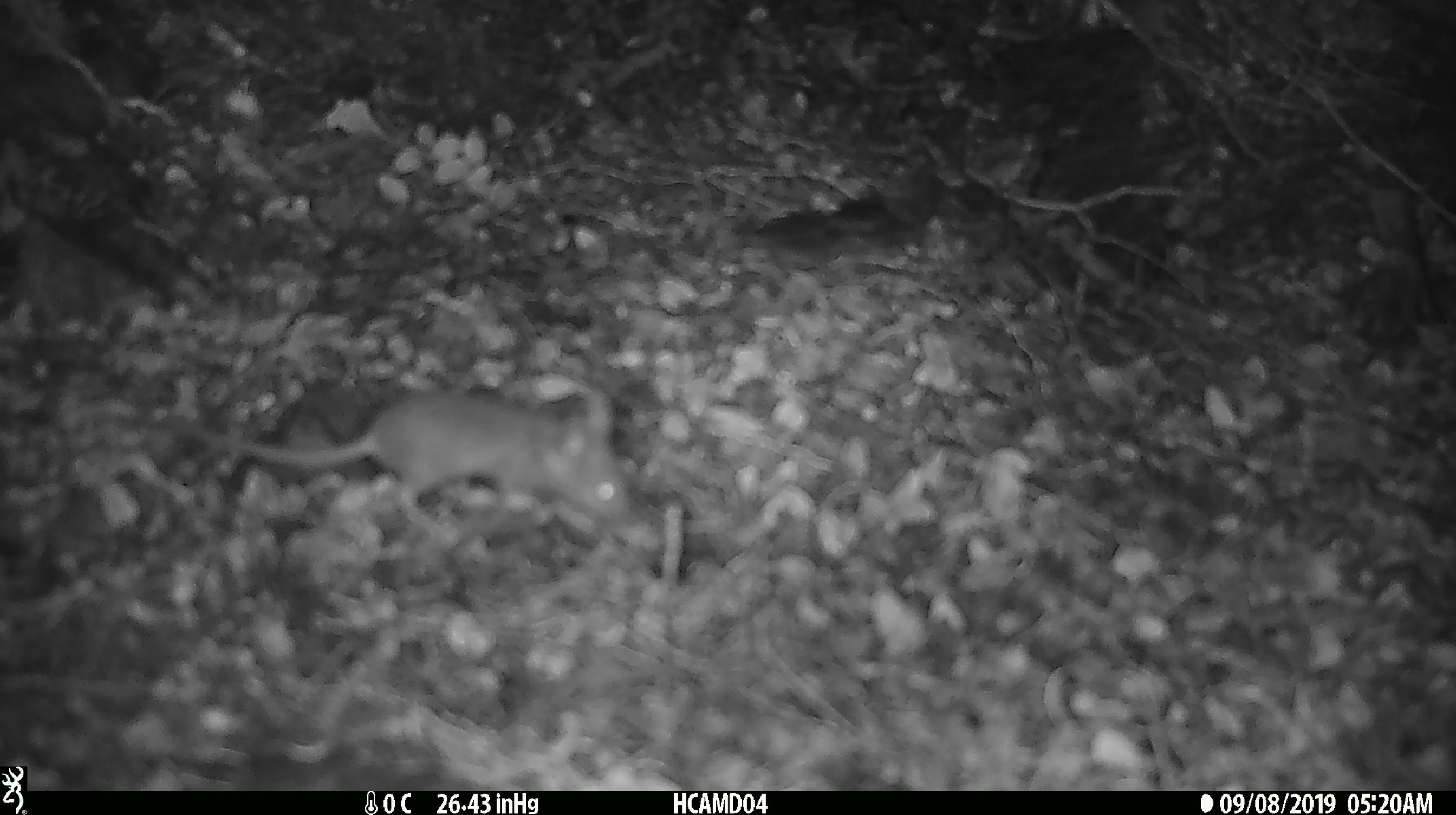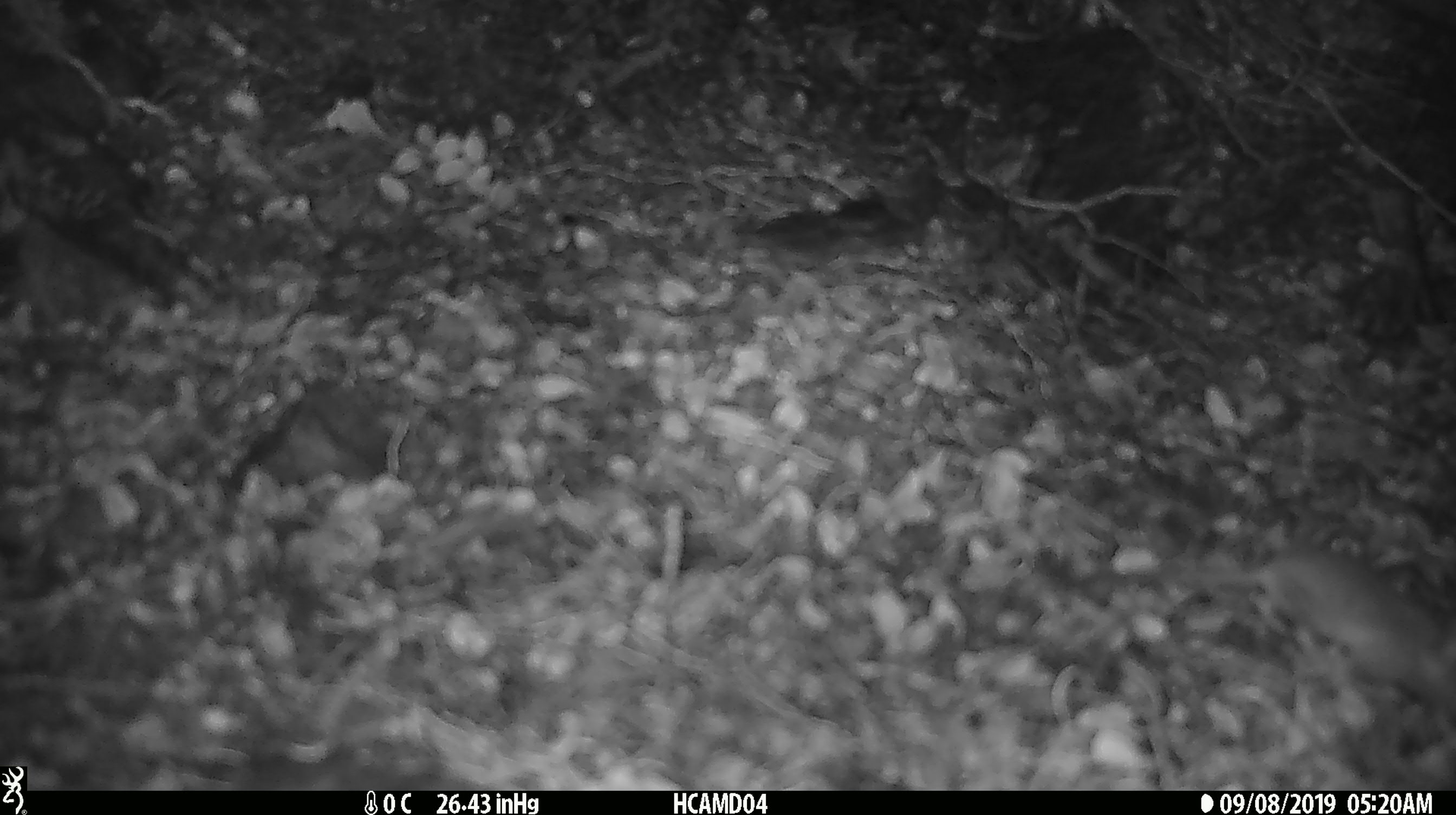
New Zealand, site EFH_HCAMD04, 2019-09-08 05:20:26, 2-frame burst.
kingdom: Animalia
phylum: Chordata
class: Mammalia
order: Rodentia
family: Muridae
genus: Mus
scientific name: Mus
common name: mouse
Mouse (Mus).